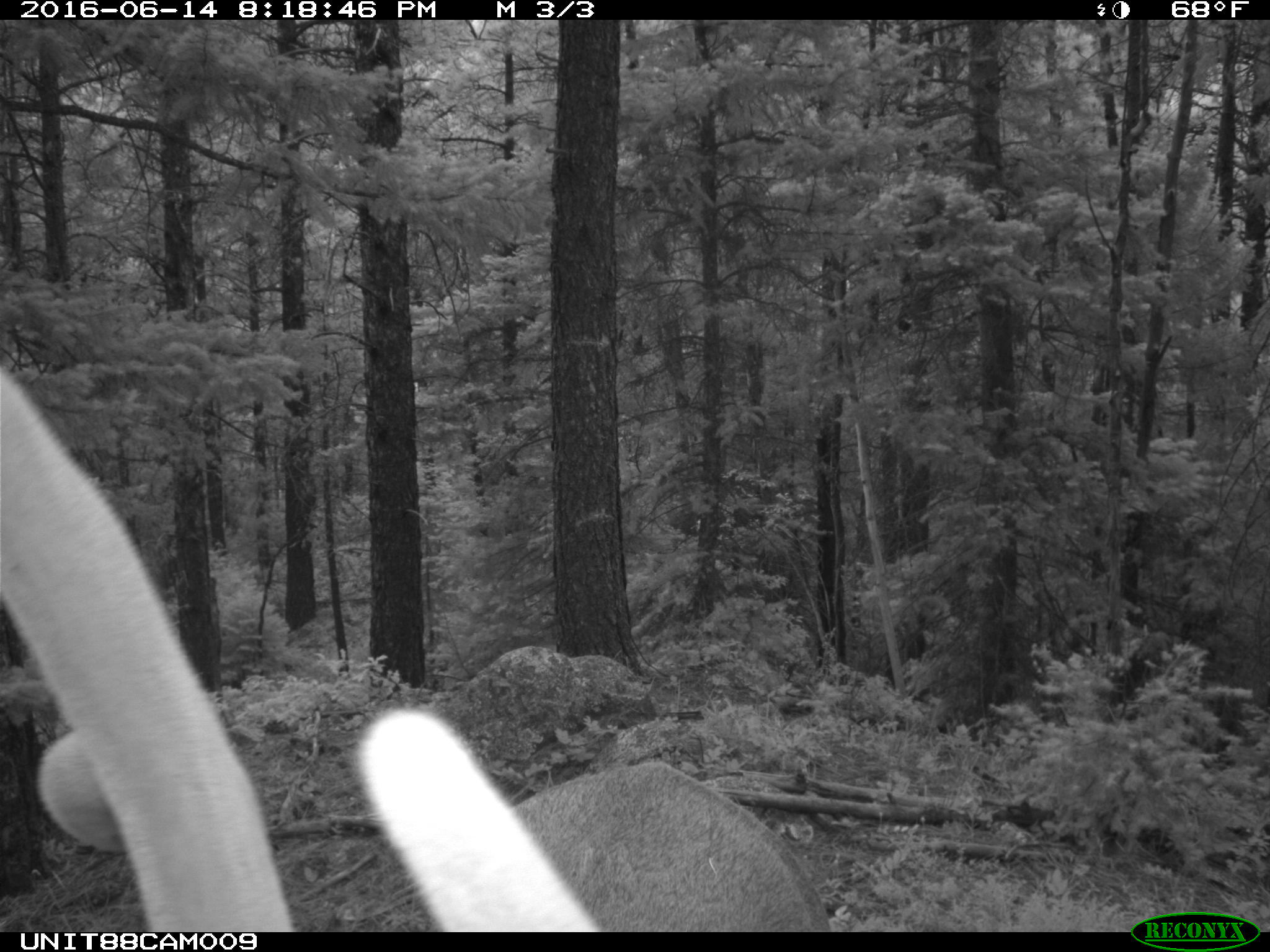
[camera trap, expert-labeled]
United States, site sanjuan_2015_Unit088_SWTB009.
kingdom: Animalia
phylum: Chordata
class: Mammalia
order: Artiodactyla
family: Cervidae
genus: Cervus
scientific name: Cervus elaphus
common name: red deer